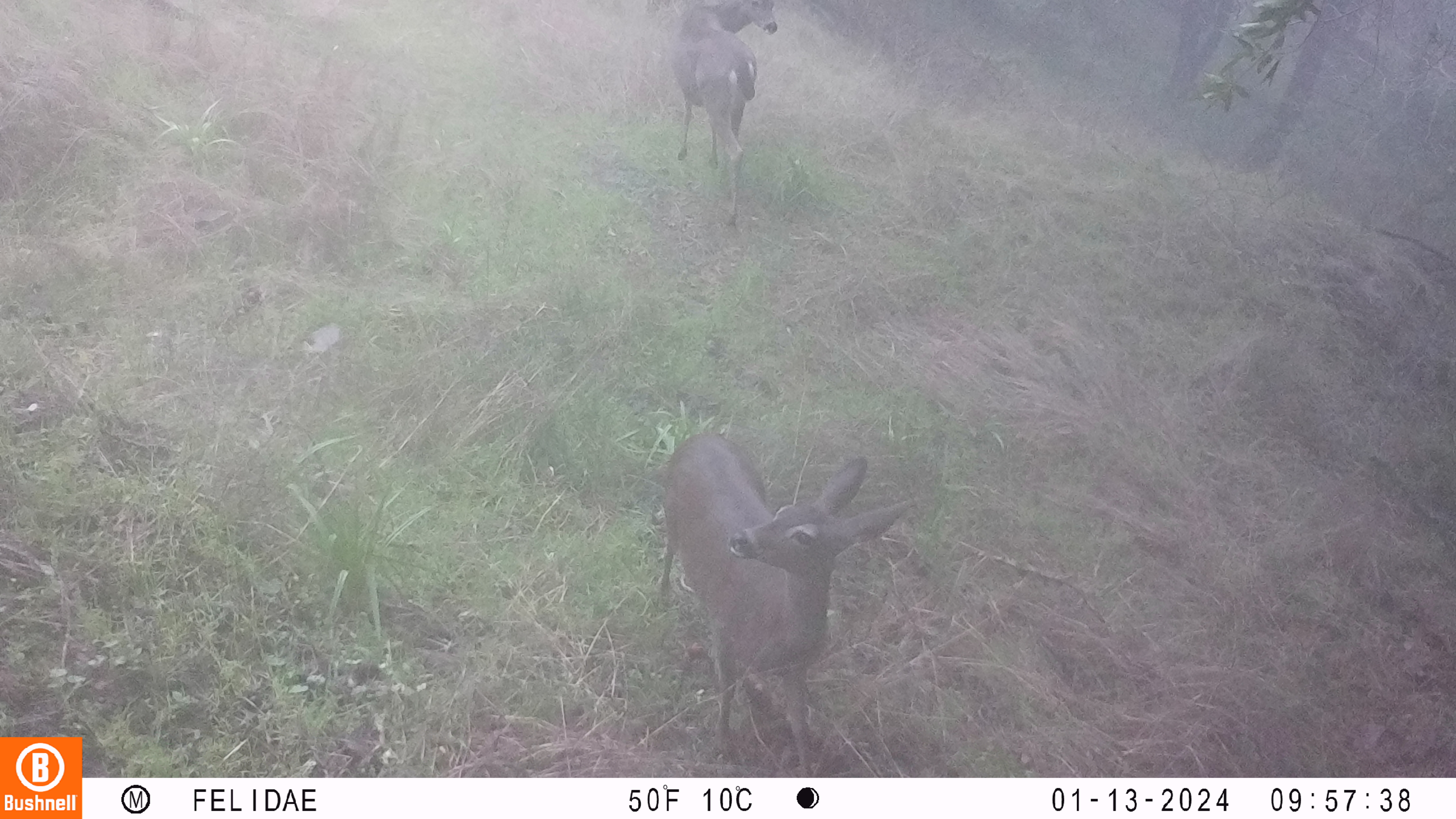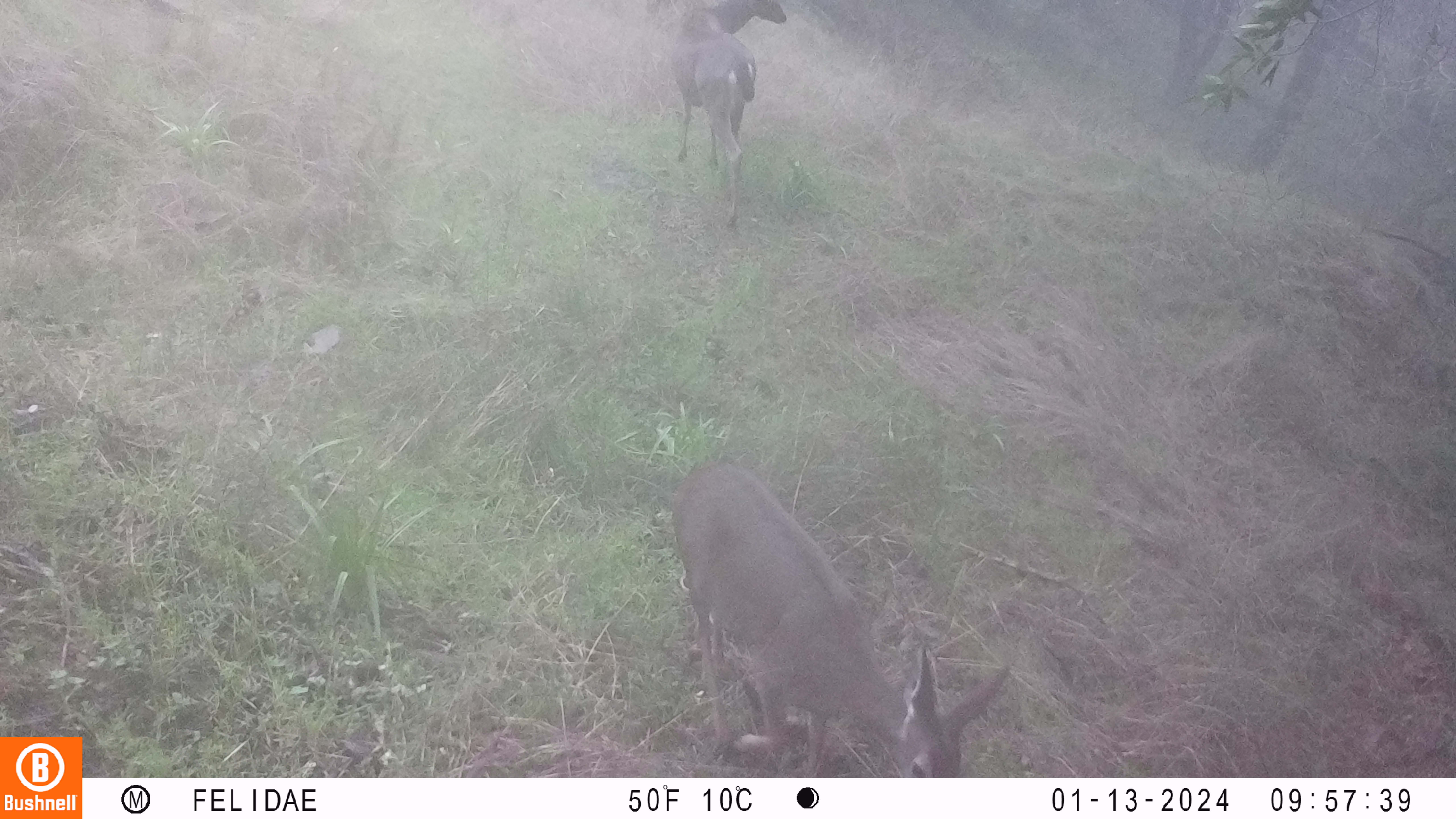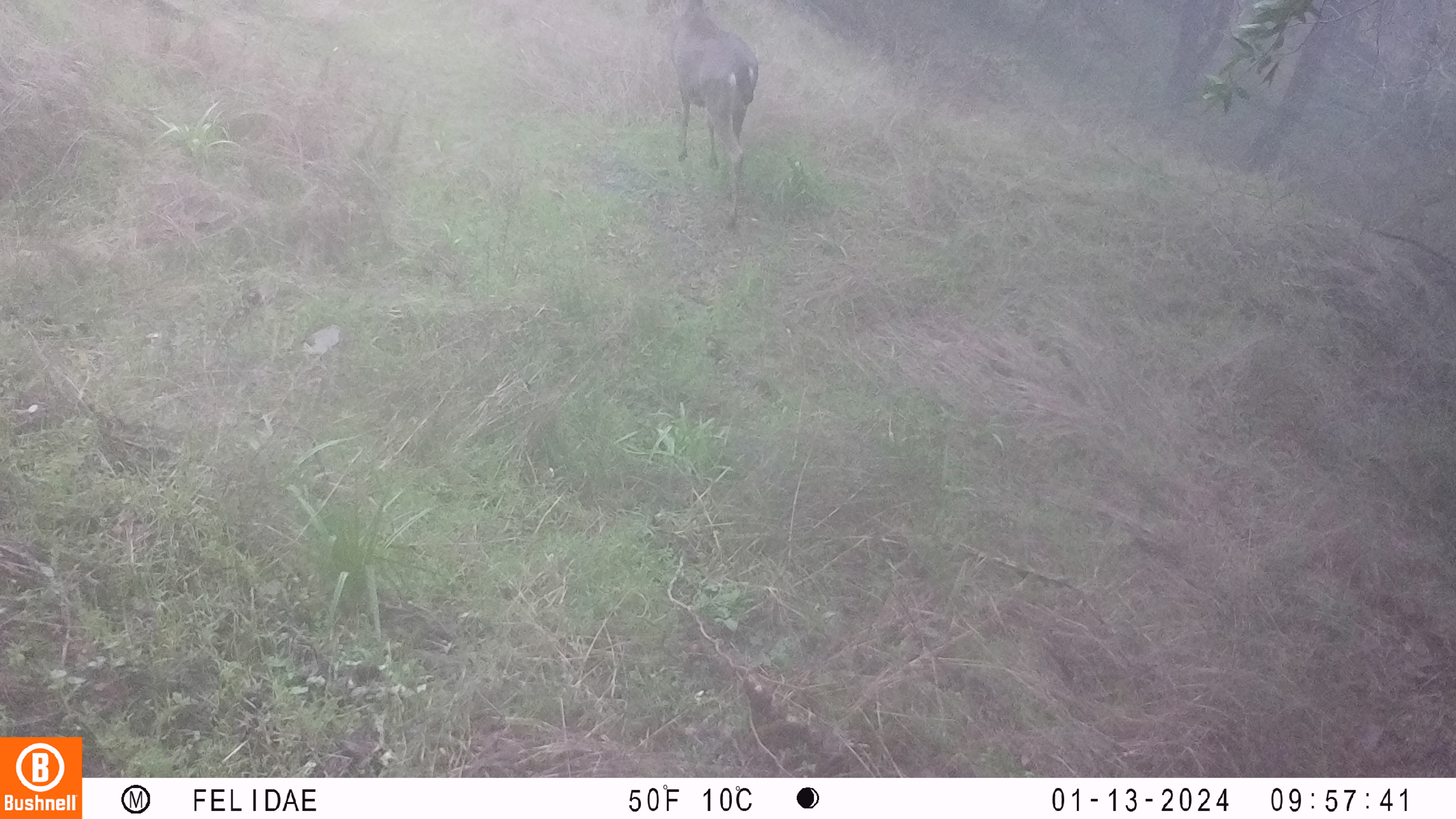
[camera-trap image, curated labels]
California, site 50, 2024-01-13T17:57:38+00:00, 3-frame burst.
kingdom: Animalia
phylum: Chordata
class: Mammalia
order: Artiodactyla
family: Cervidae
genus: Odocoileus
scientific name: Odocoileus hemionus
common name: mule deer